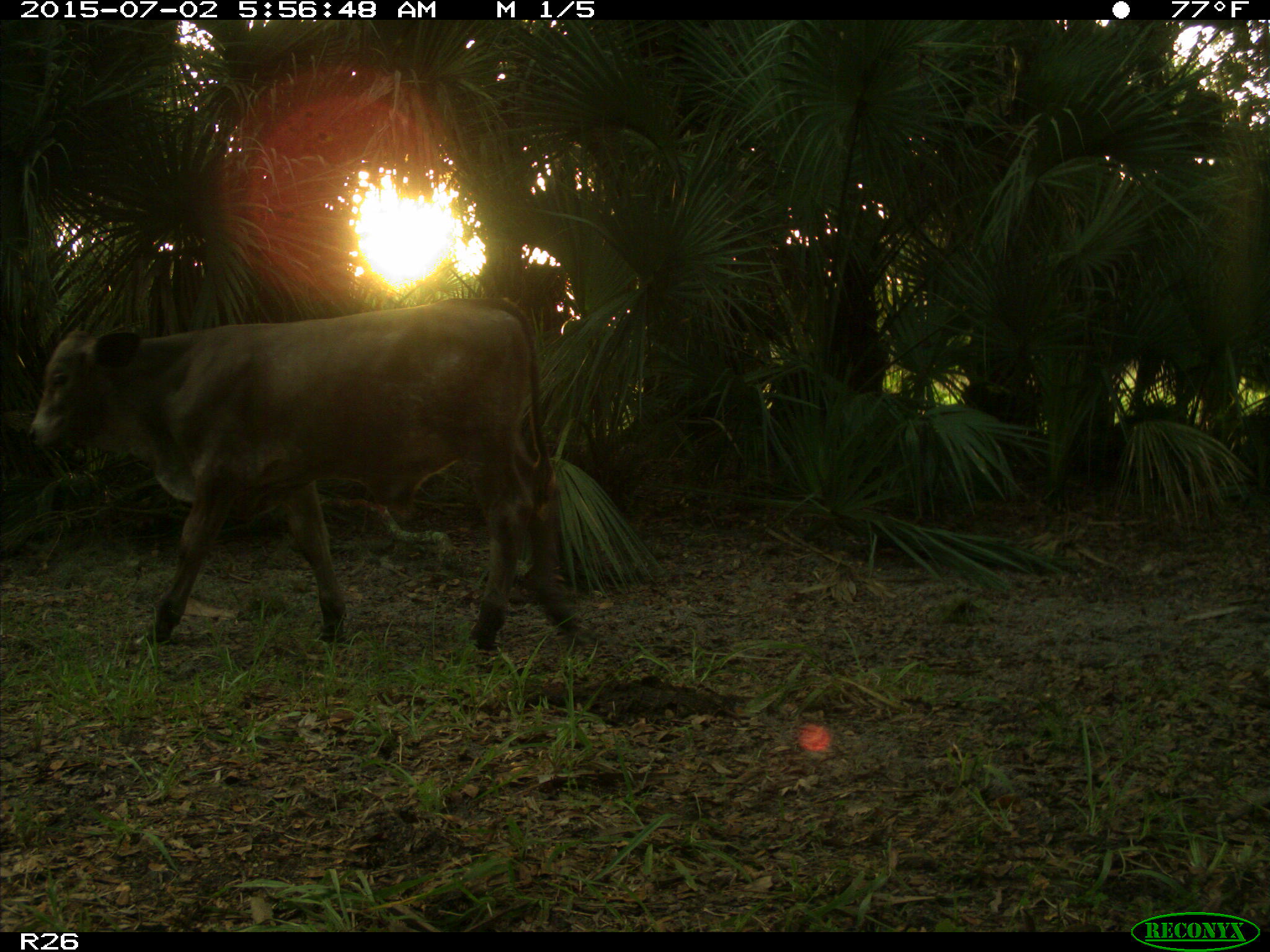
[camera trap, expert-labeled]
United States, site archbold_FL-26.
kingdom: Animalia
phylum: Chordata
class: Mammalia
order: Artiodactyla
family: Bovidae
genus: Bos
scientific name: Bos taurus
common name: domestic cow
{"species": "Bos taurus (domestic cow)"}